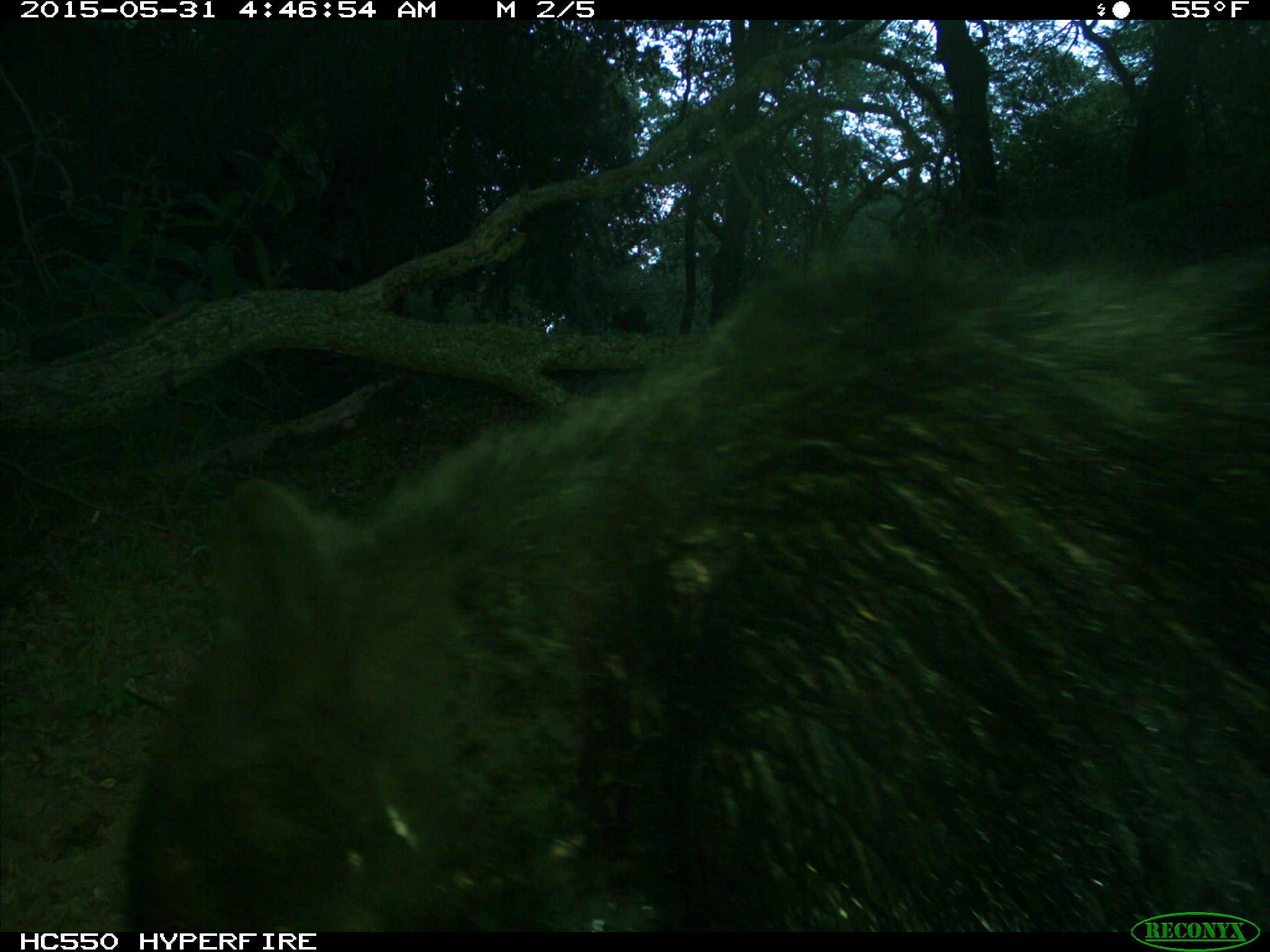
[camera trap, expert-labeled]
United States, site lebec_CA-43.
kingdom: Animalia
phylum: Chordata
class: Mammalia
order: Carnivora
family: Ursidae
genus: Ursus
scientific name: Ursus americanus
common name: american black bear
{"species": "Ursus americanus (american black bear)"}